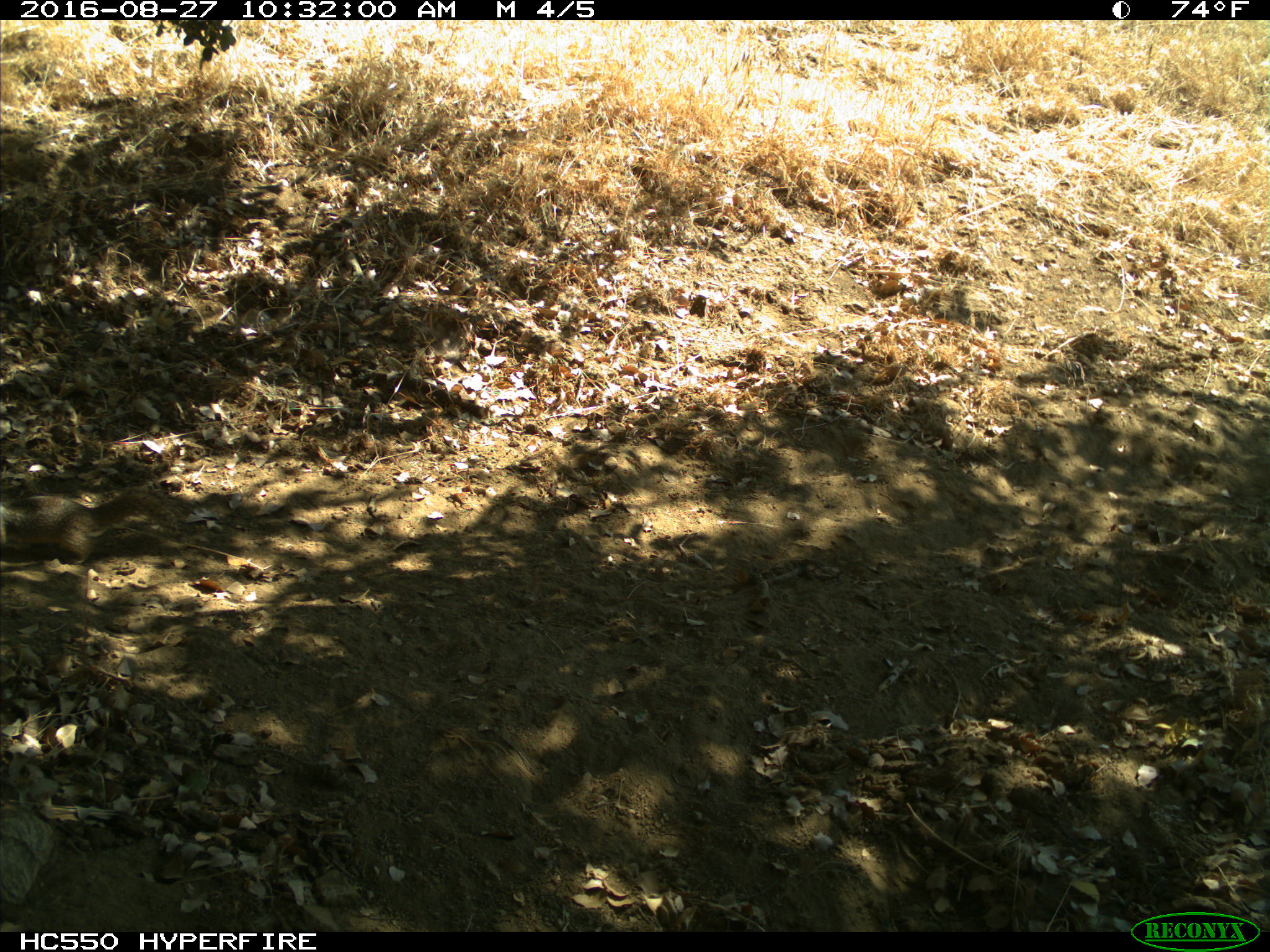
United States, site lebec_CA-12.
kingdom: Animalia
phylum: Chordata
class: Mammalia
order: Rodentia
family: Sciuridae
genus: Otospermophilus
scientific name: Otospermophilus beecheyi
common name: california ground squirrel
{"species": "Otospermophilus beecheyi (california ground squirrel)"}